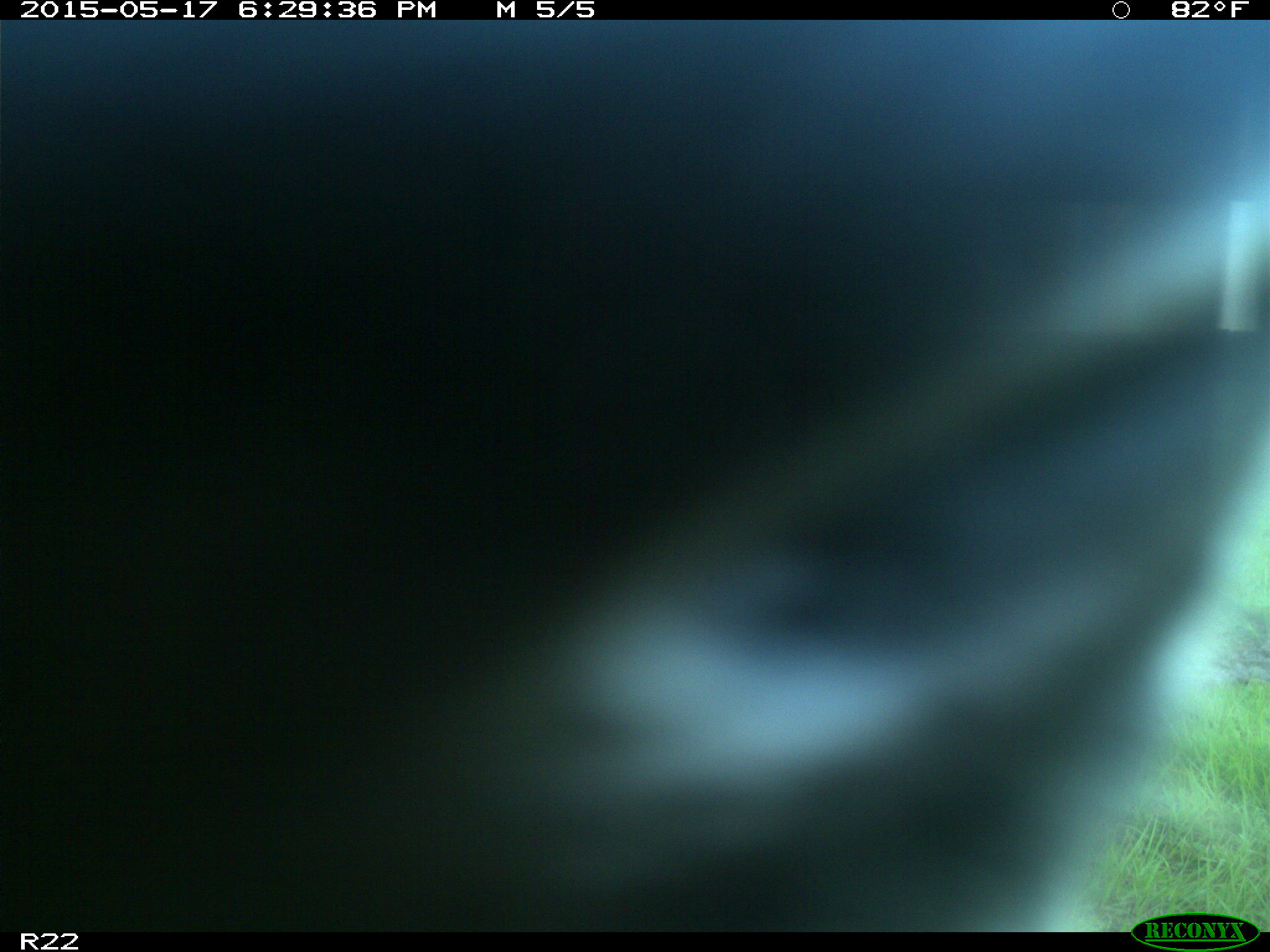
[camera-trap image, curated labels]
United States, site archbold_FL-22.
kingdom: Animalia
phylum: Chordata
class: Mammalia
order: Artiodactyla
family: Bovidae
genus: Bos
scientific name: Bos taurus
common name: domestic cow